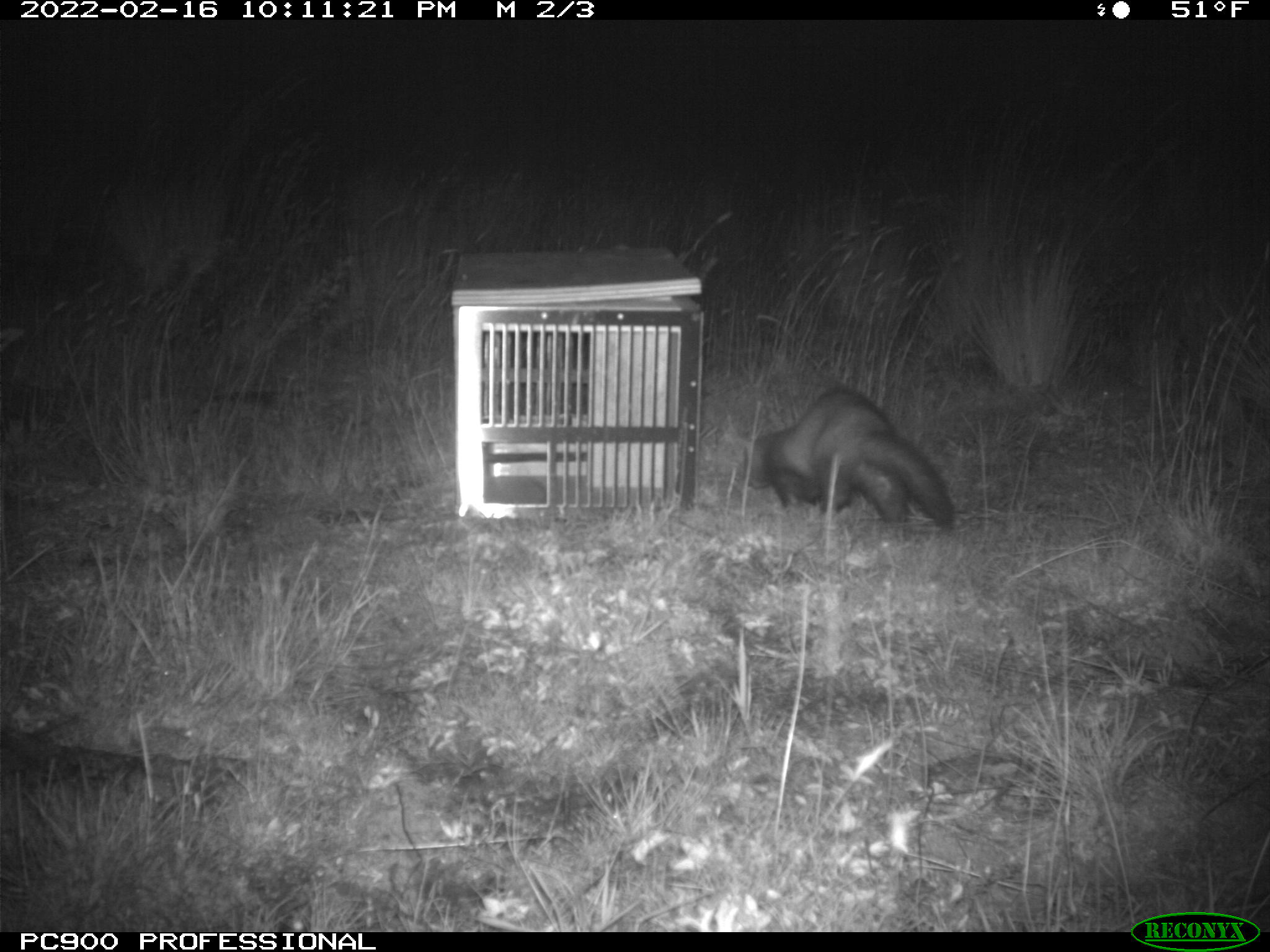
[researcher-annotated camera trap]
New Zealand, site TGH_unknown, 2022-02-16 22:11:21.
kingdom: Animalia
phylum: Chordata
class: Mammalia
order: Carnivora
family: Mustelidae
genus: Mustela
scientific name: Mustela furo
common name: ferret